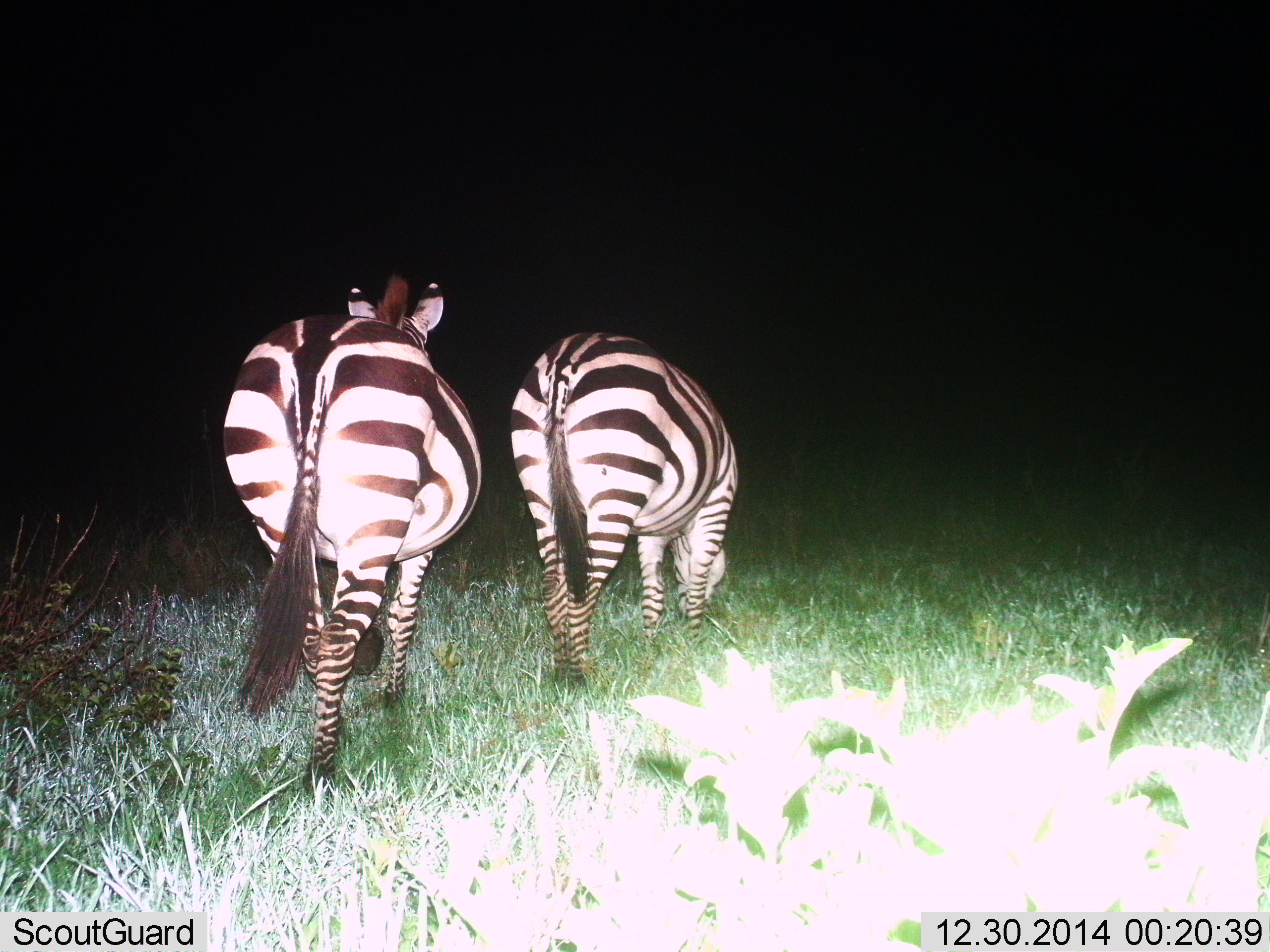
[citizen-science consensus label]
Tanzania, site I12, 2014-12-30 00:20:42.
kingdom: Animalia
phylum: Chordata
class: Mammalia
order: Perissodactyla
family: Equidae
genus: Equus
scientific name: Equus quagga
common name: plains zebra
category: zebra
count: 2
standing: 30%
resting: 0%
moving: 40%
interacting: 0%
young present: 0%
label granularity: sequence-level